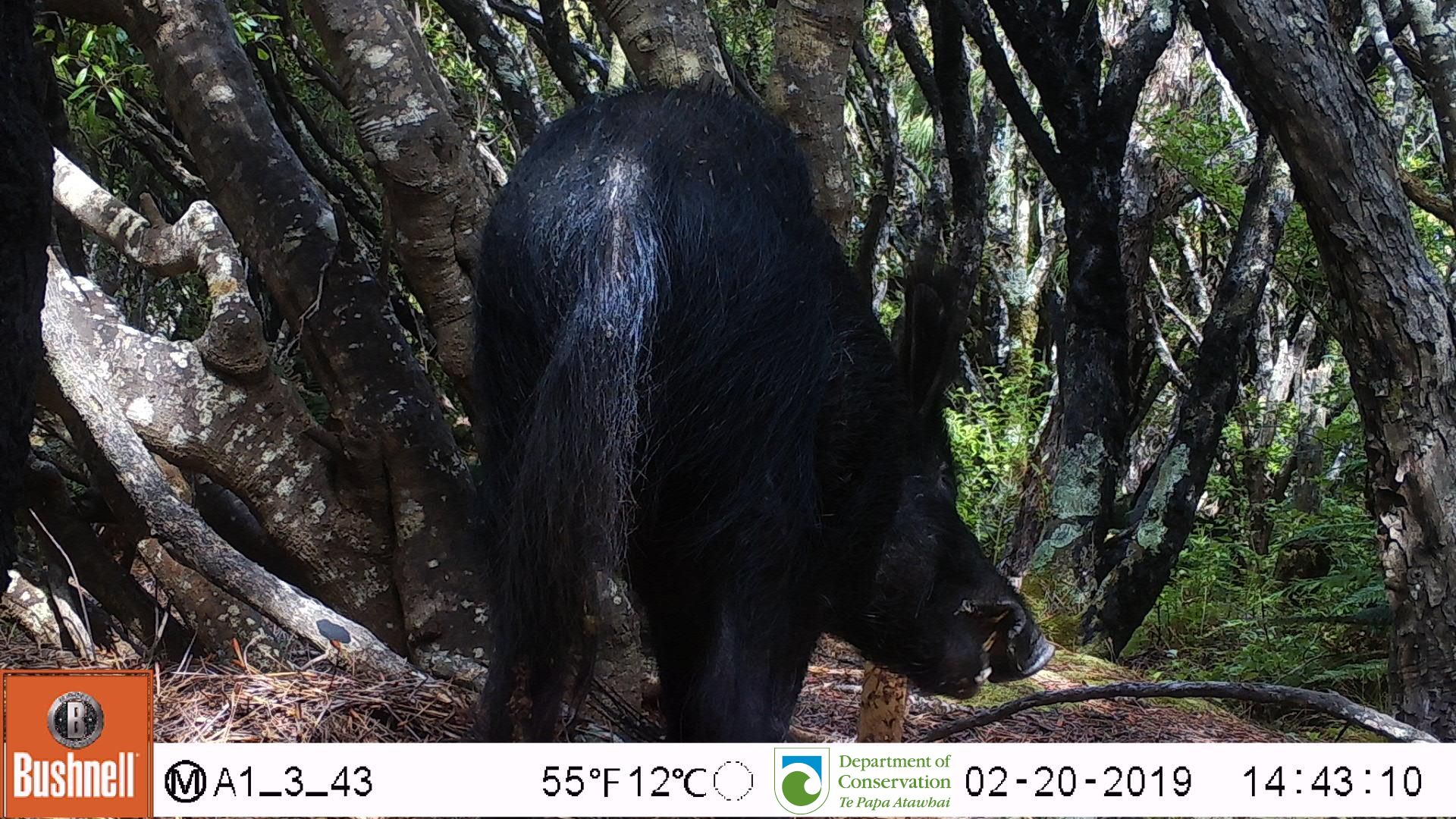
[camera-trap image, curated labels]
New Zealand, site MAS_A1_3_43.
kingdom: Animalia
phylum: Chordata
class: Mammalia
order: Artiodactyla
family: Suidae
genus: Sus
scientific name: Sus scrofa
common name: pig